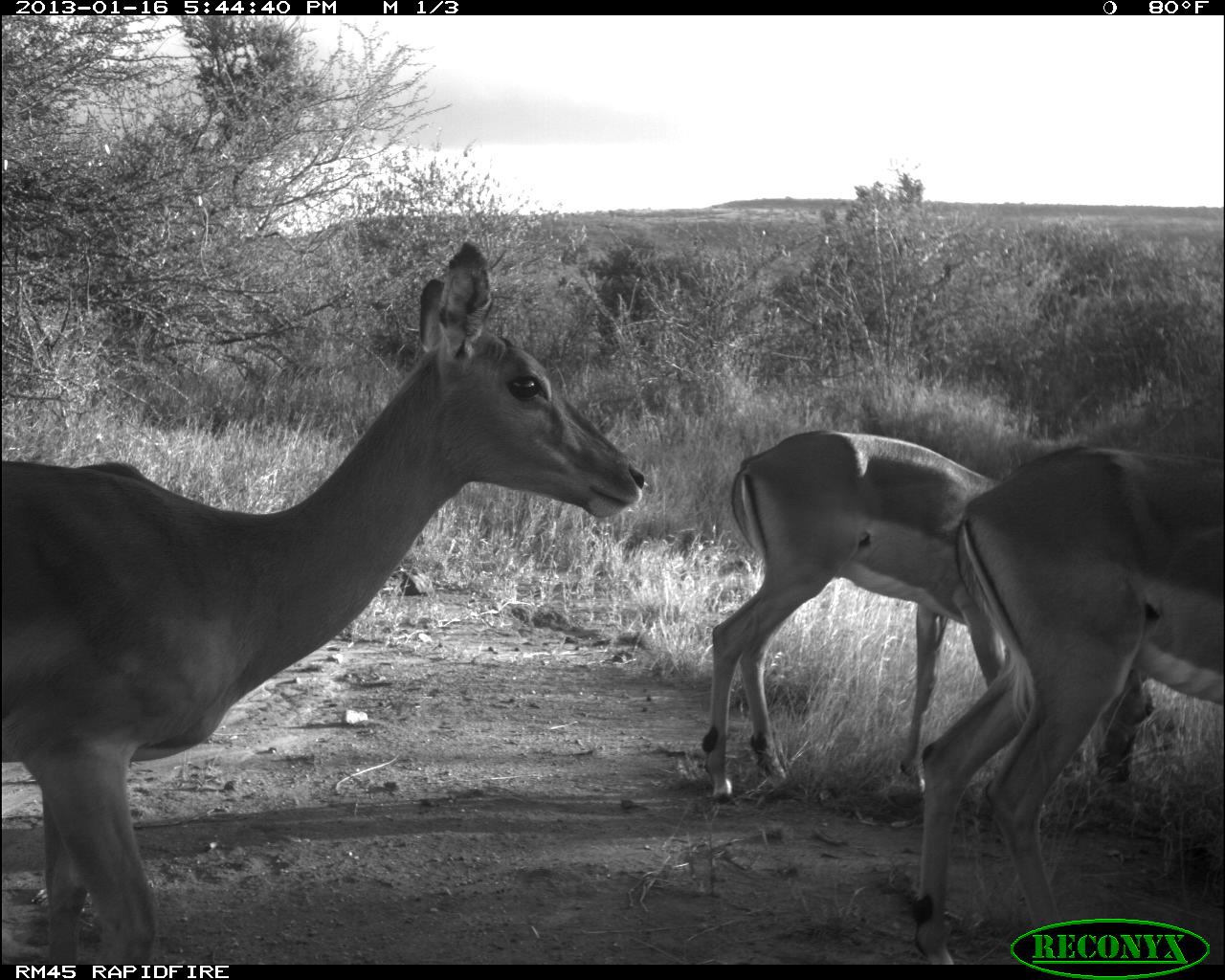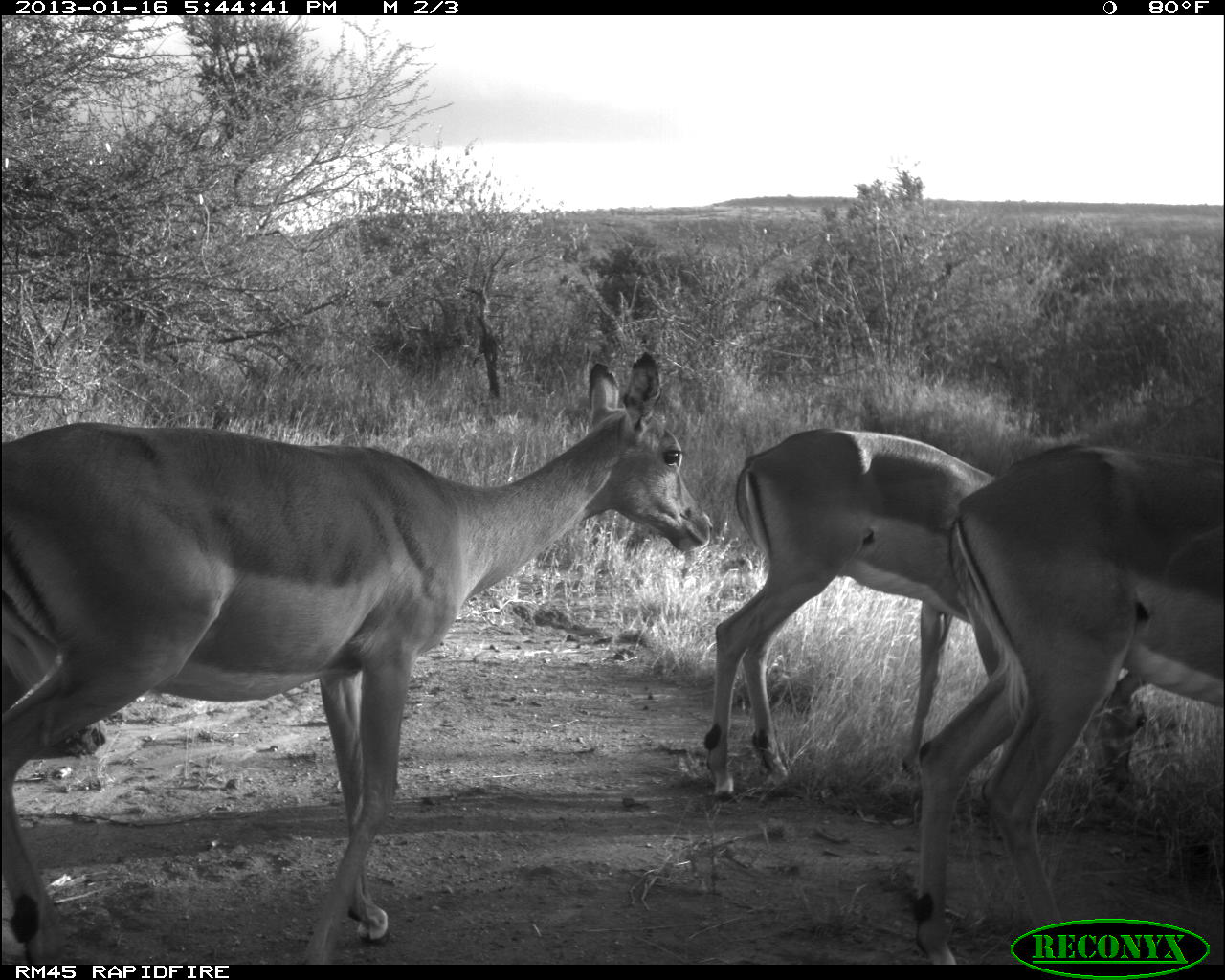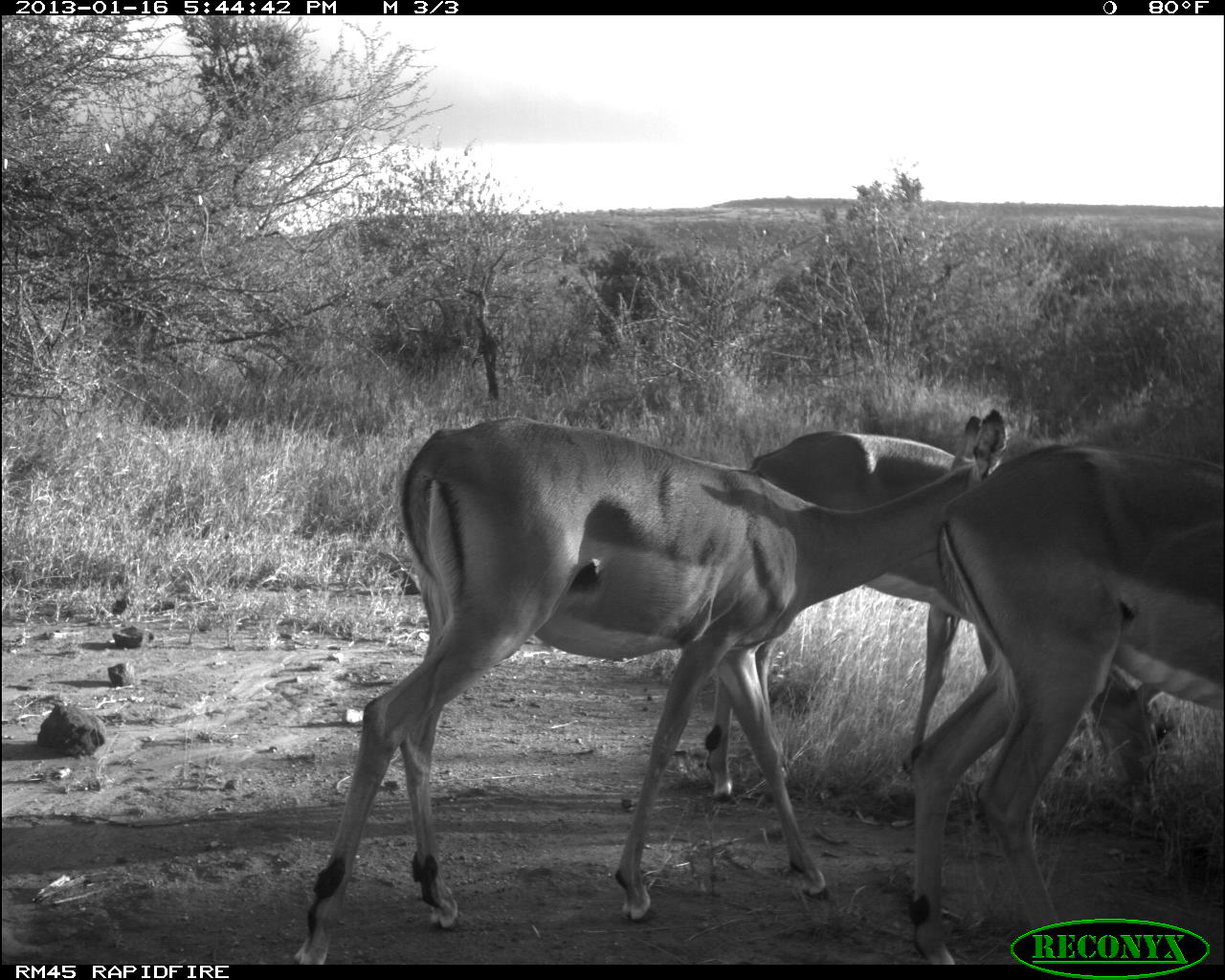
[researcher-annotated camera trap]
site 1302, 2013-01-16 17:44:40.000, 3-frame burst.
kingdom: Animalia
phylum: Chordata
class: Mammalia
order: Artiodactyla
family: Bovidae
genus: Aepyceros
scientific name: Aepyceros melampus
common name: impala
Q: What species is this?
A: Aepyceros melampus (impala).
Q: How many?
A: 3.